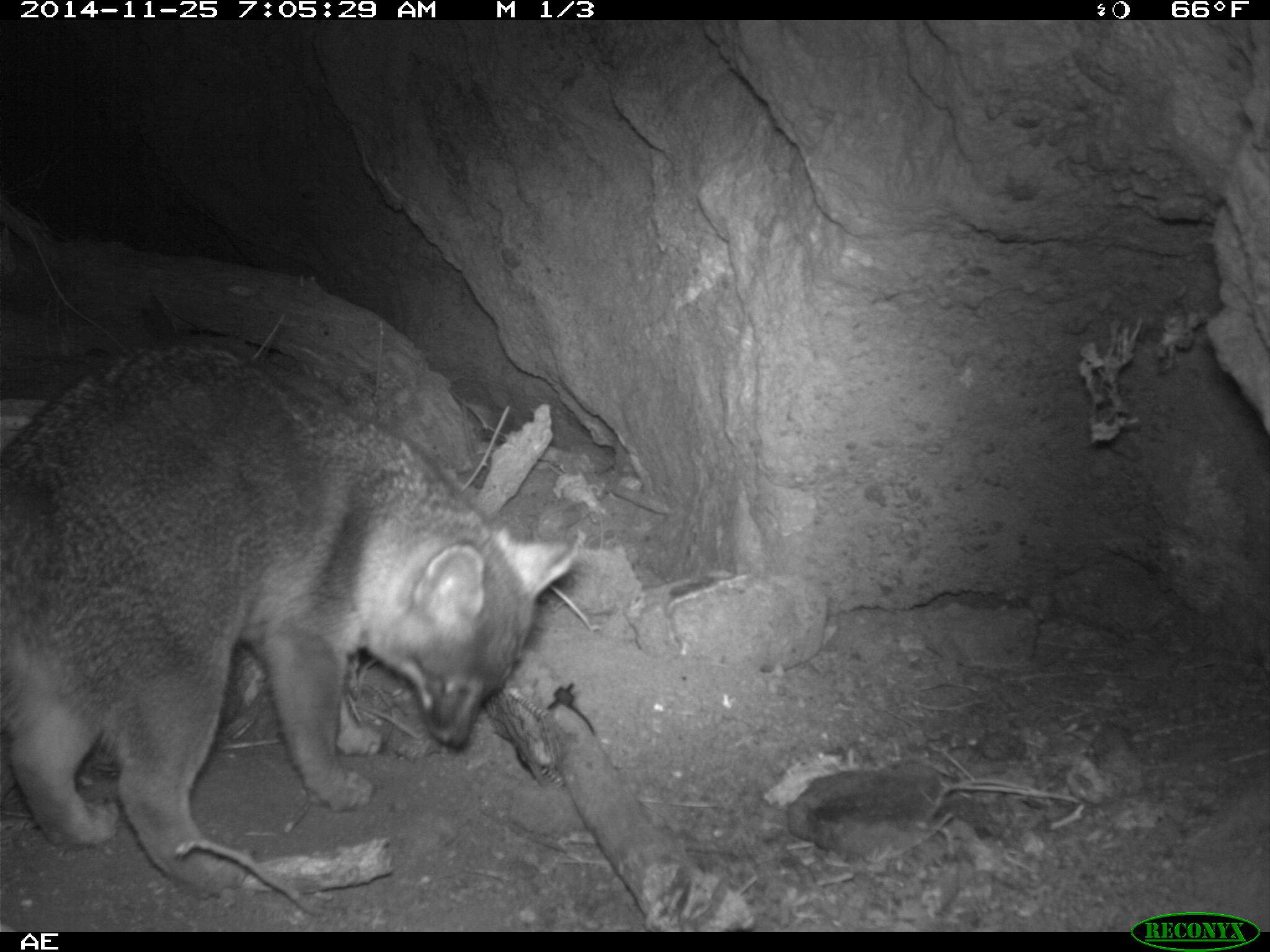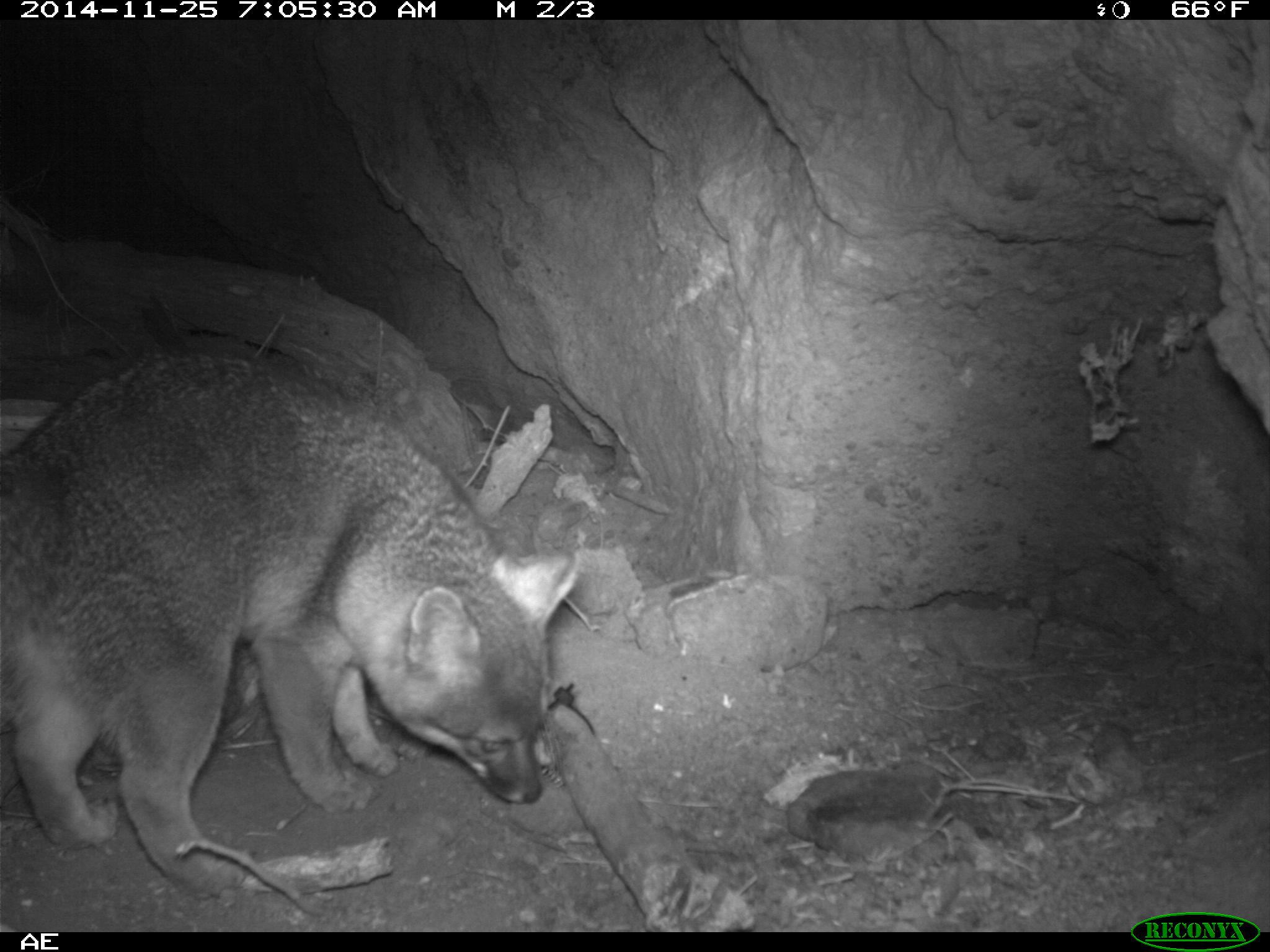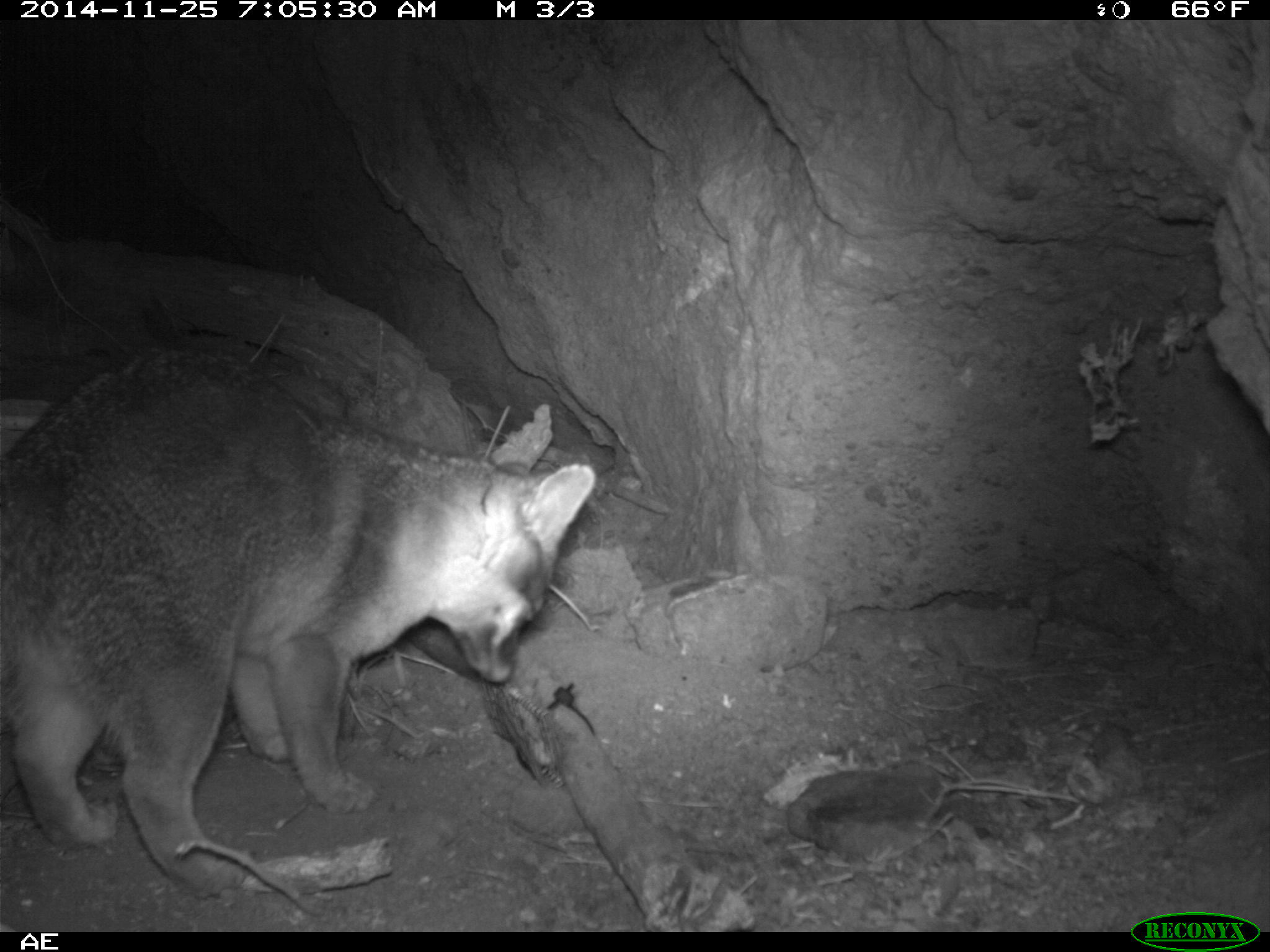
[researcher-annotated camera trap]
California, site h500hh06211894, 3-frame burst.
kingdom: Animalia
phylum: Chordata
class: Mammalia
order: Carnivora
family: Canidae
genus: Urocyon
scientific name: Urocyon littoralis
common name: island fox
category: fox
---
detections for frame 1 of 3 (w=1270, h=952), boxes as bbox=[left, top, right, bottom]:
fox: bbox=[0, 341, 584, 895]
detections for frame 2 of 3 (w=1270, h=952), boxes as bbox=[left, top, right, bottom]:
fox: bbox=[0, 350, 575, 901]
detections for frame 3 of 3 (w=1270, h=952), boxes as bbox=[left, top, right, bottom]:
fox: bbox=[0, 343, 598, 899]